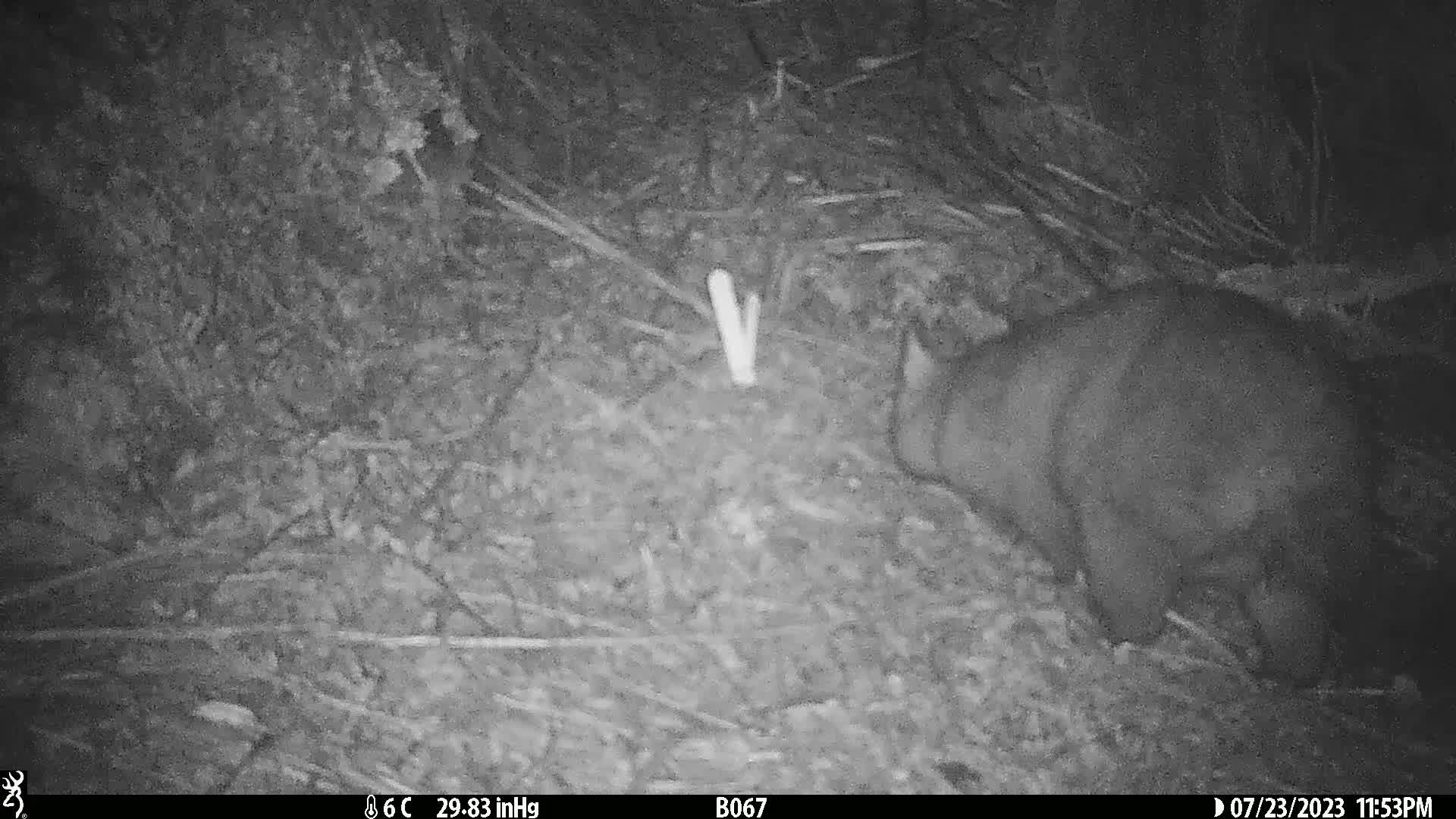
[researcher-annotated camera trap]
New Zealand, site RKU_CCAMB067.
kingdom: Animalia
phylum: Chordata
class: Mammalia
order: Diprotodontia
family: Phalangeridae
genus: Trichosurus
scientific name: Trichosurus vulpecula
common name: common brushtail possum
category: possum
Possum (common brushtail possum) (Trichosurus vulpecula).